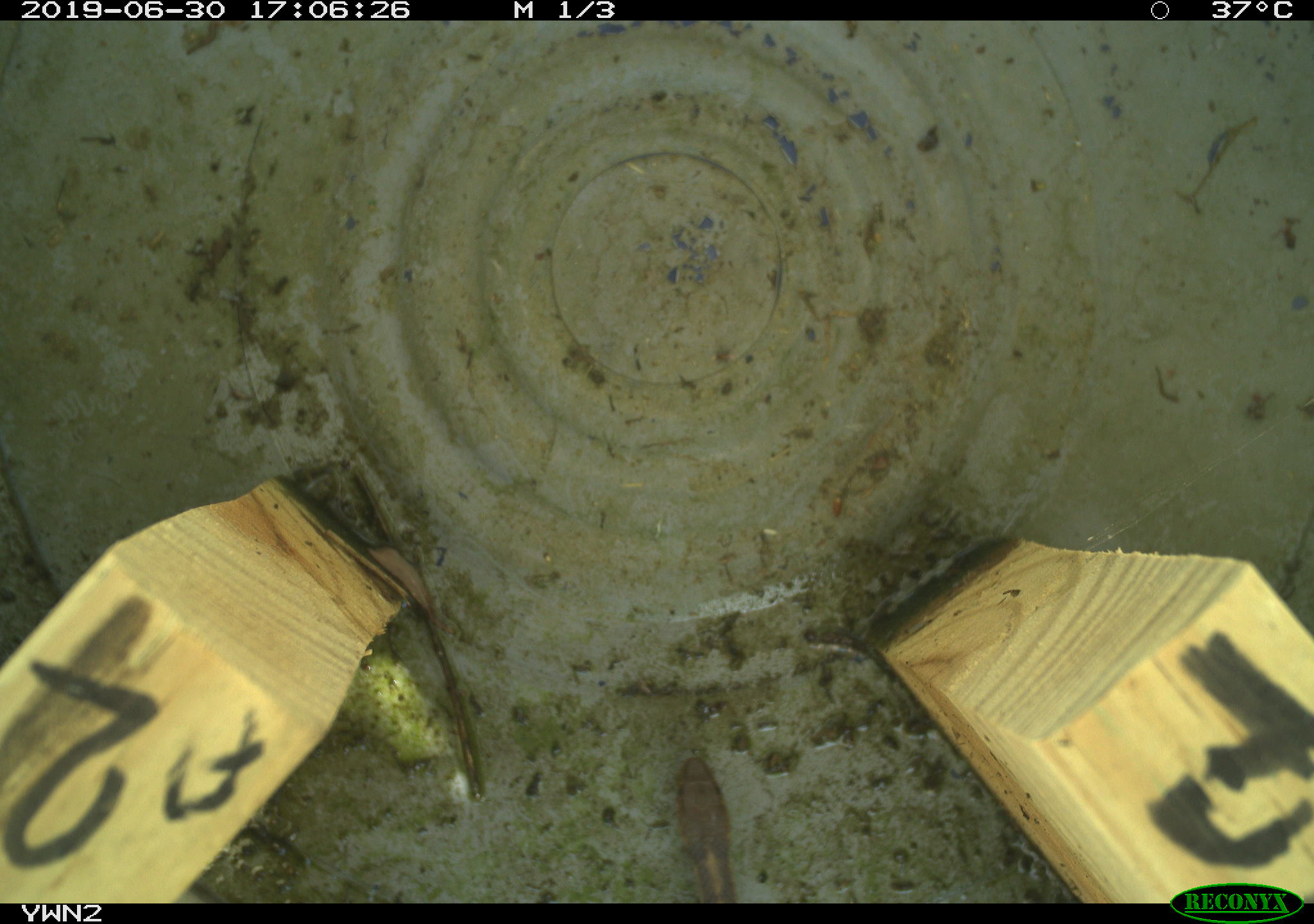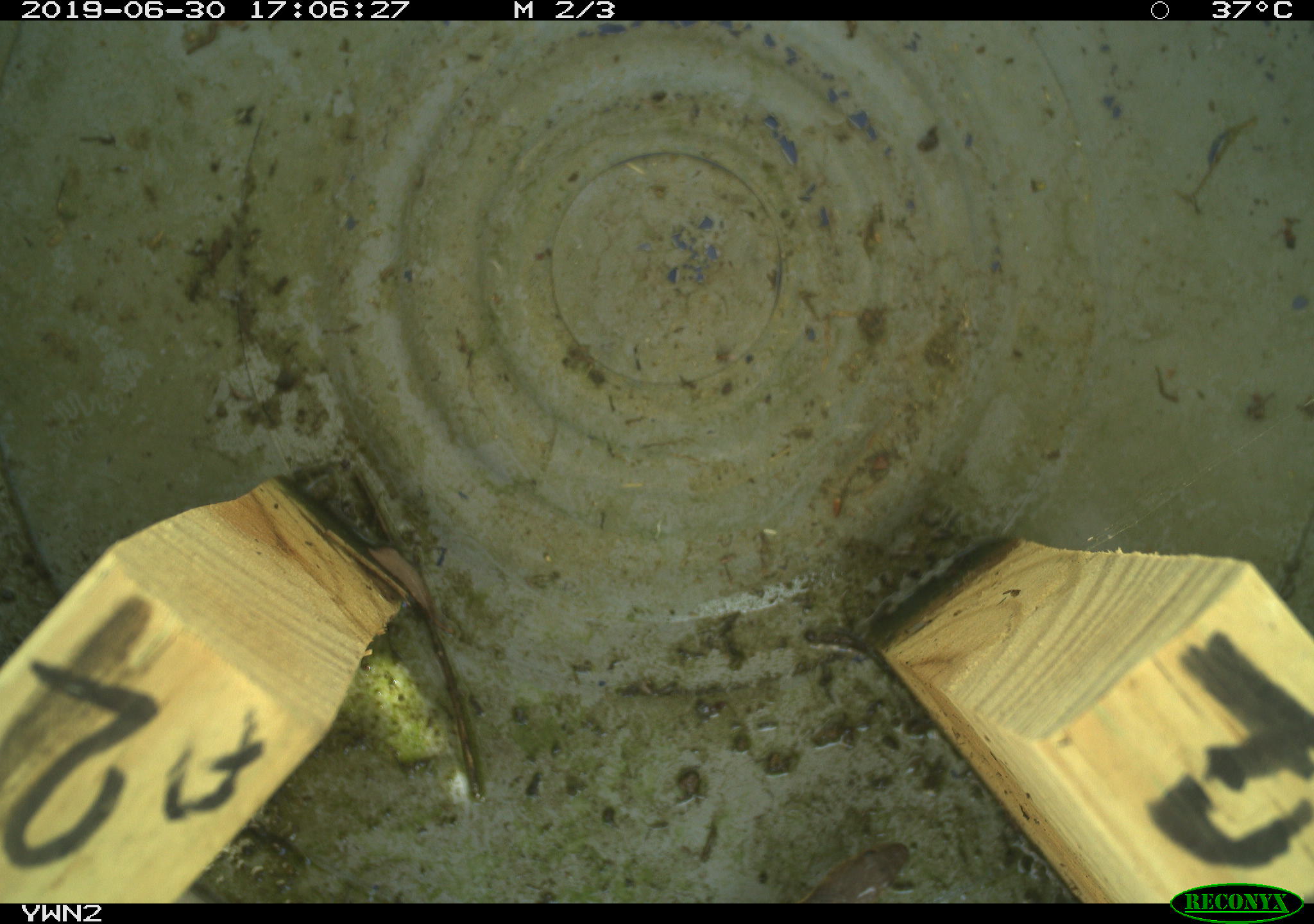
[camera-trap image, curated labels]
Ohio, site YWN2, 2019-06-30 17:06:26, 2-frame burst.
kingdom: Animalia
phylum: Chordata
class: Reptilia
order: Squamata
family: Colubridae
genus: Thamnophis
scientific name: Thamnophis sirtalis sirtalis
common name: eastern gartersnake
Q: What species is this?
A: Eastern gartersnake (Thamnophis sirtalis sirtalis).